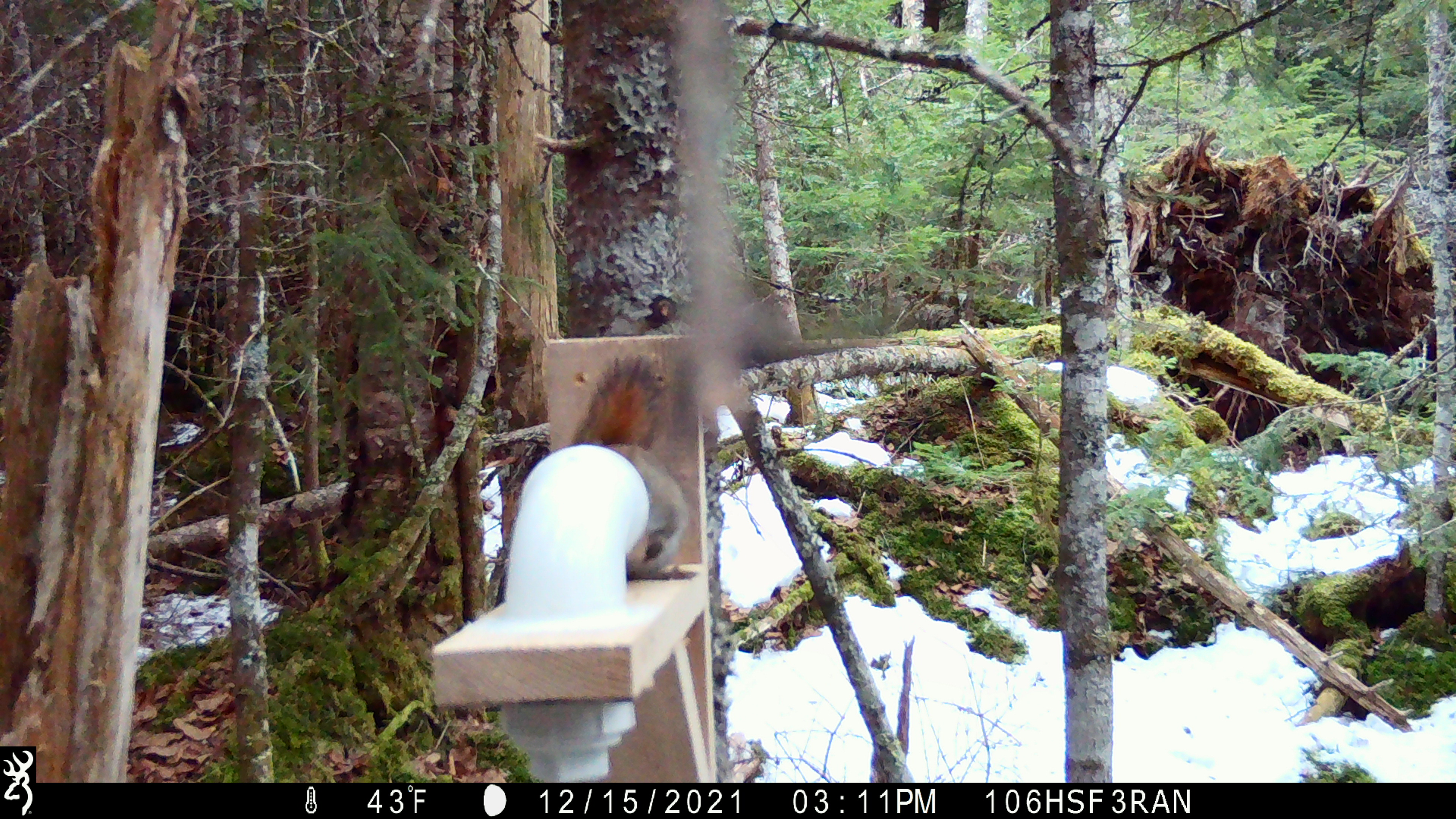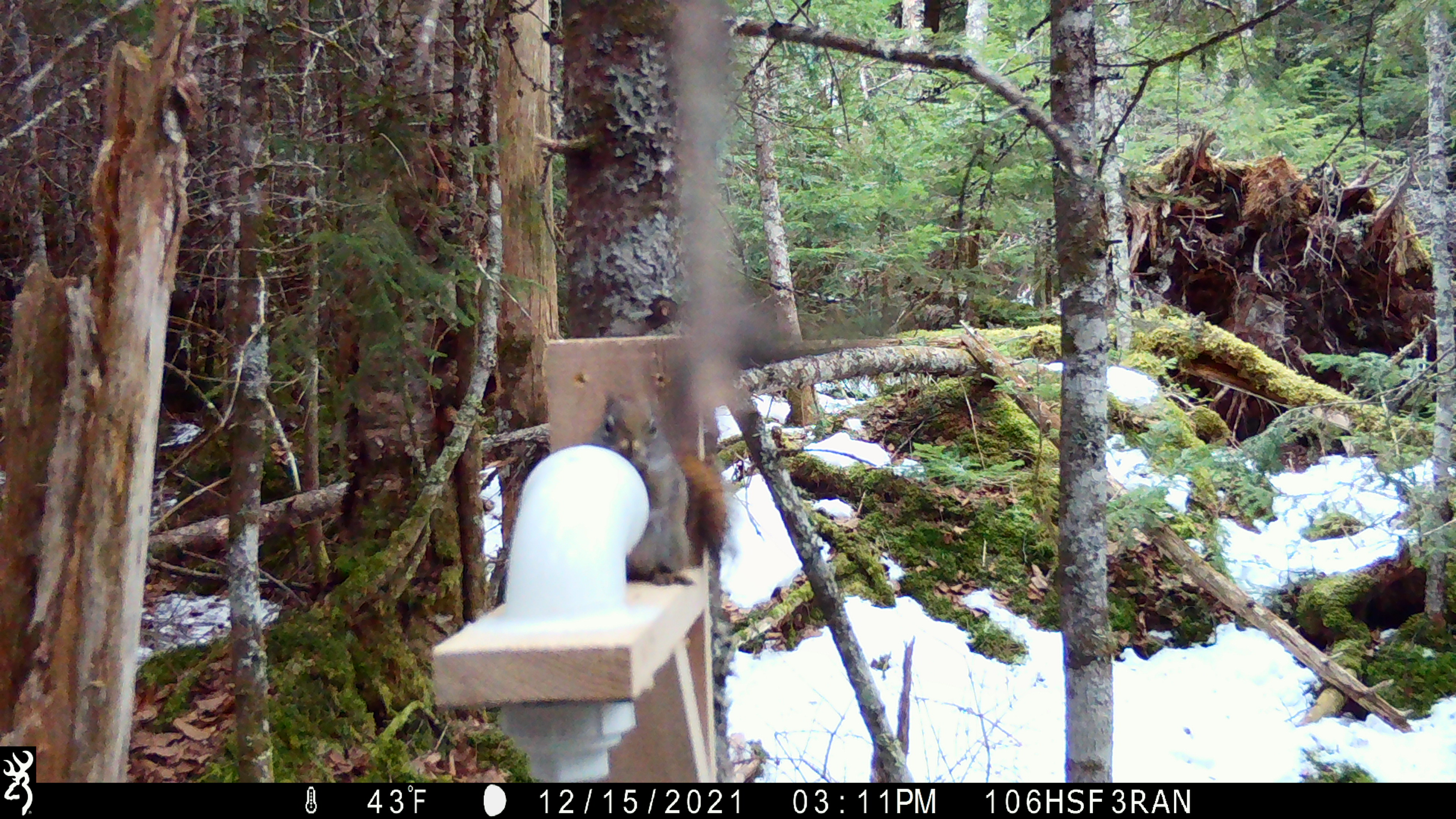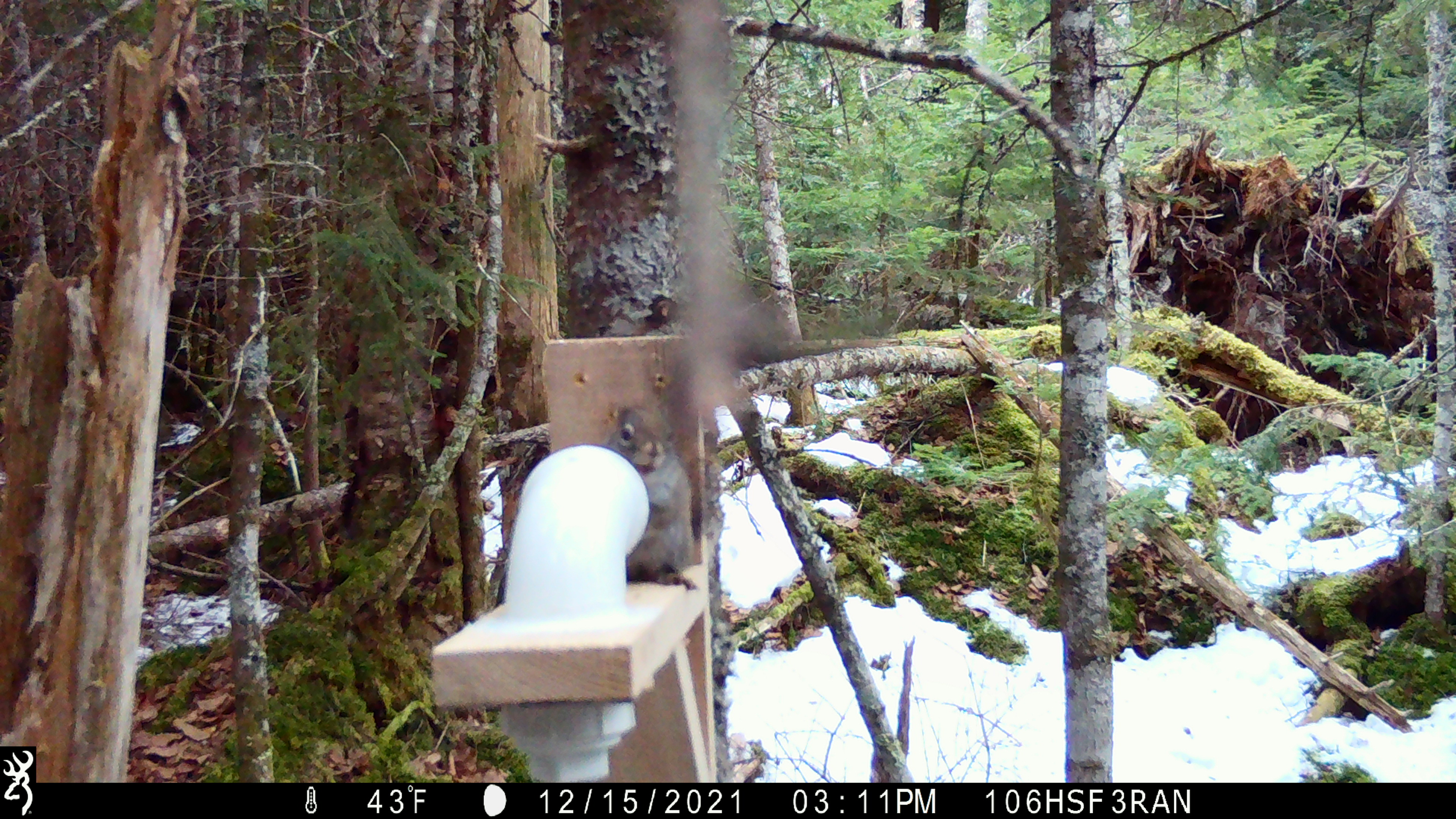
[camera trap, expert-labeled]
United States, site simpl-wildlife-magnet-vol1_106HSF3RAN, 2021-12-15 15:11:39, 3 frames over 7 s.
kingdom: Animalia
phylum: Chordata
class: Mammalia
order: Rodentia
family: Sciuridae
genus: Tamiasciurus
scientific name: Tamiasciurus hudsonicus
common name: red squirrel